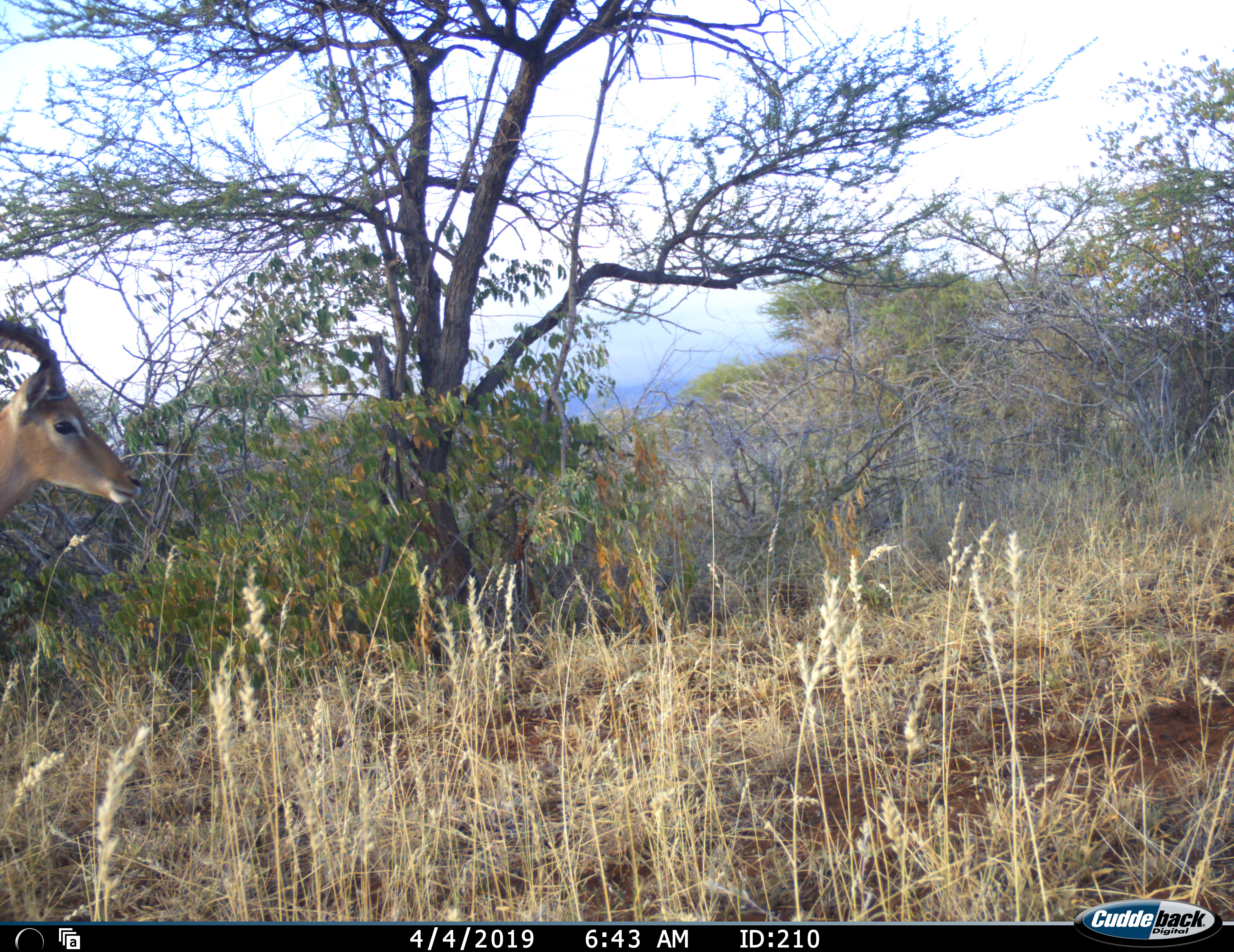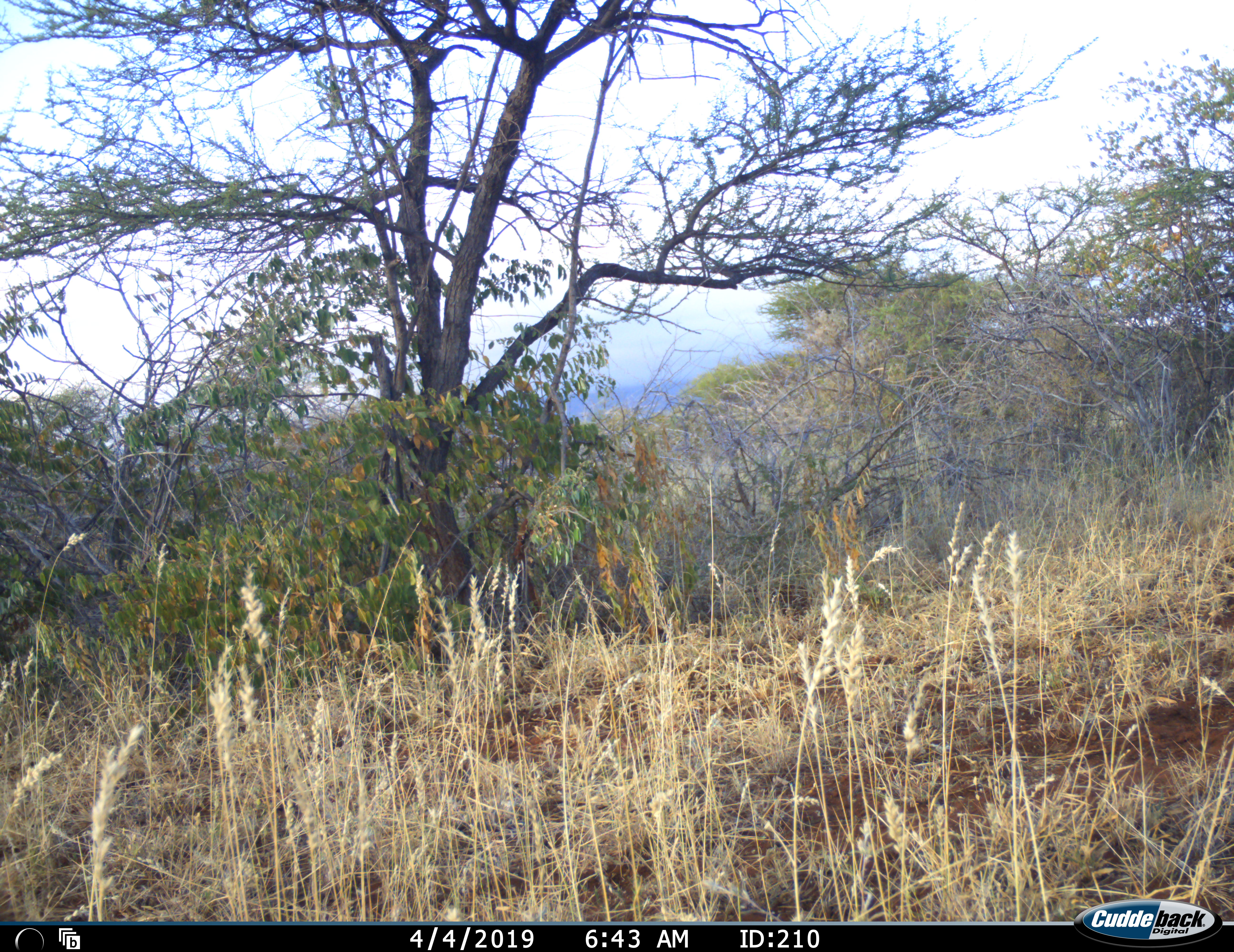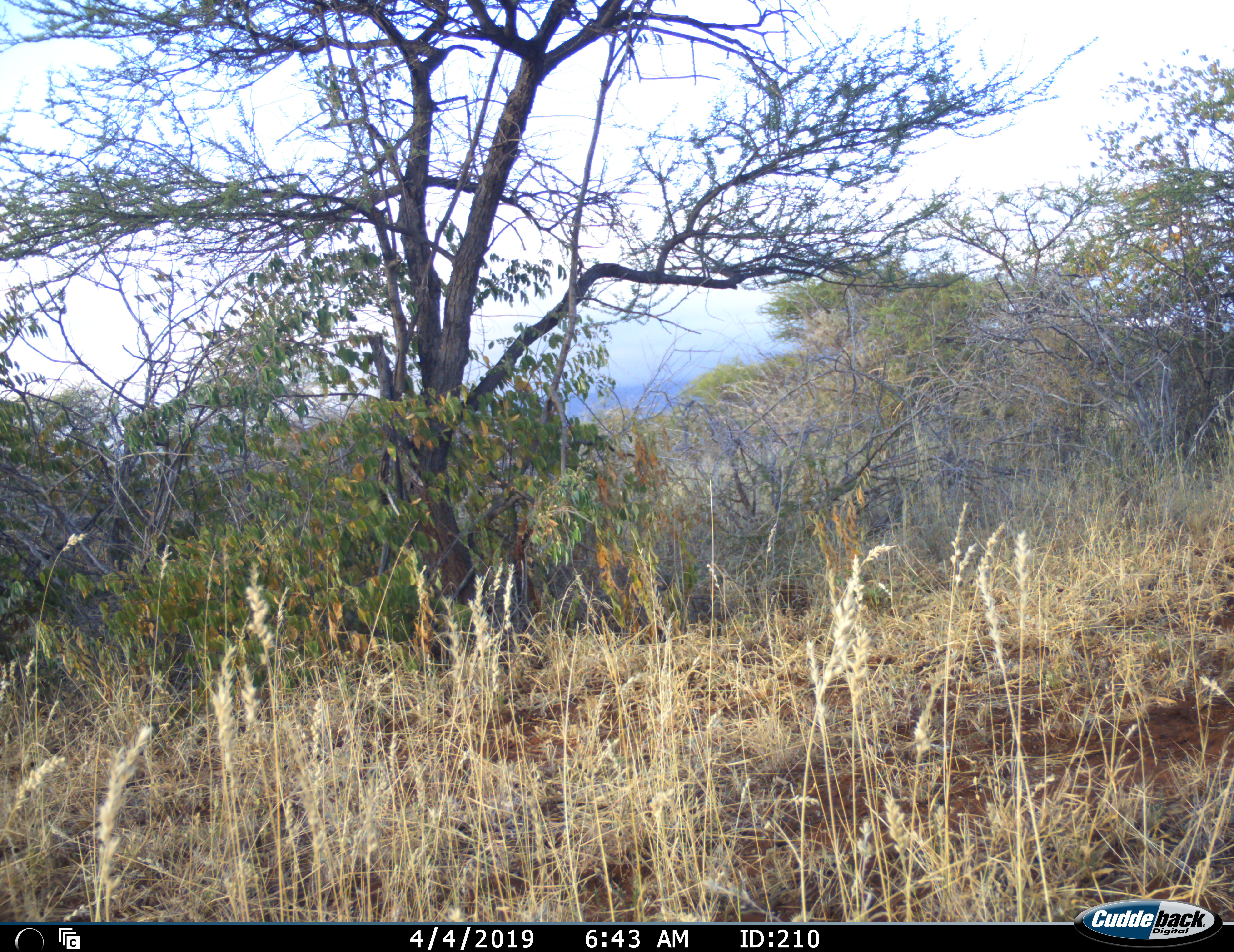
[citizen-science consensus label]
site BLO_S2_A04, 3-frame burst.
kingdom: Animalia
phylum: Chordata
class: Mammalia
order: Artiodactyla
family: Bovidae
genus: Aepyceros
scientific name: Aepyceros melampus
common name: impala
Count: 1.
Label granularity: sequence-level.